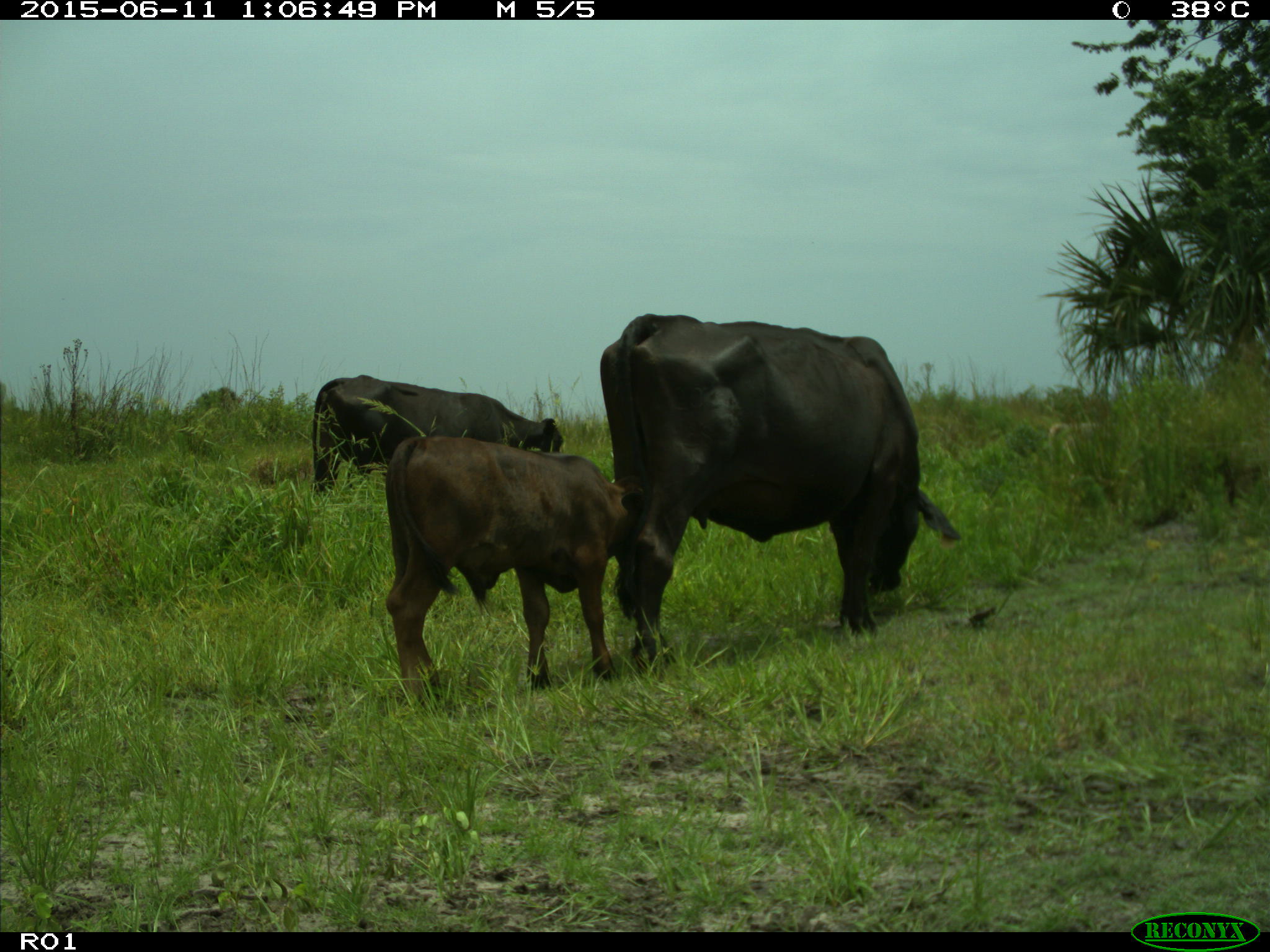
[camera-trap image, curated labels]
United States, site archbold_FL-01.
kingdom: Animalia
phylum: Chordata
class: Mammalia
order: Artiodactyla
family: Bovidae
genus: Bos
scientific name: Bos taurus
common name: domestic cow